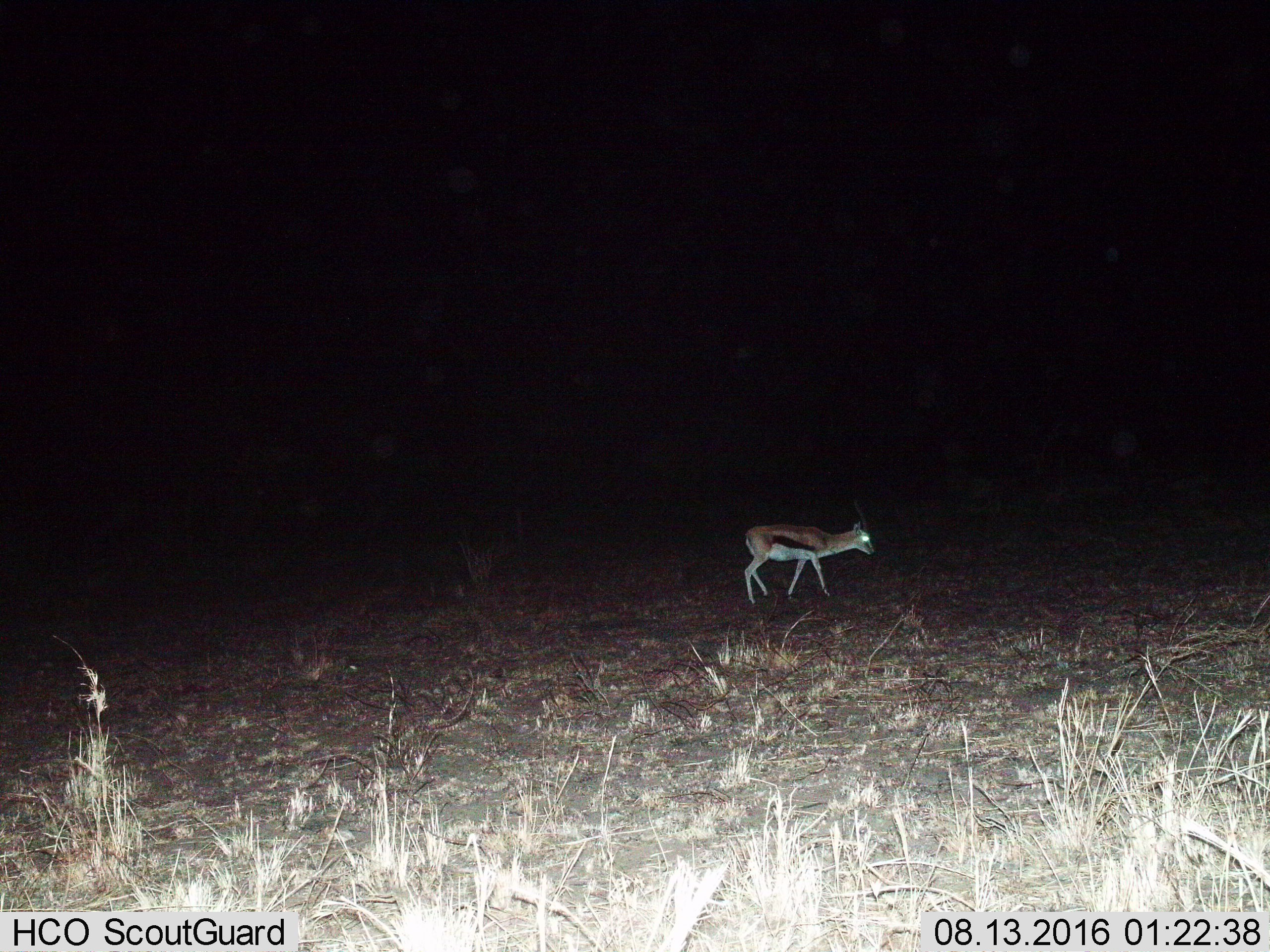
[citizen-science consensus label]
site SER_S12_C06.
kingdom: Animalia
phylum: Chordata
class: Mammalia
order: Artiodactyla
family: Bovidae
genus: Eudorcas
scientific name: Eudorcas thomsonii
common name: thomson's gazelle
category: gazellethomsons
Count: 1.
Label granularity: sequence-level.